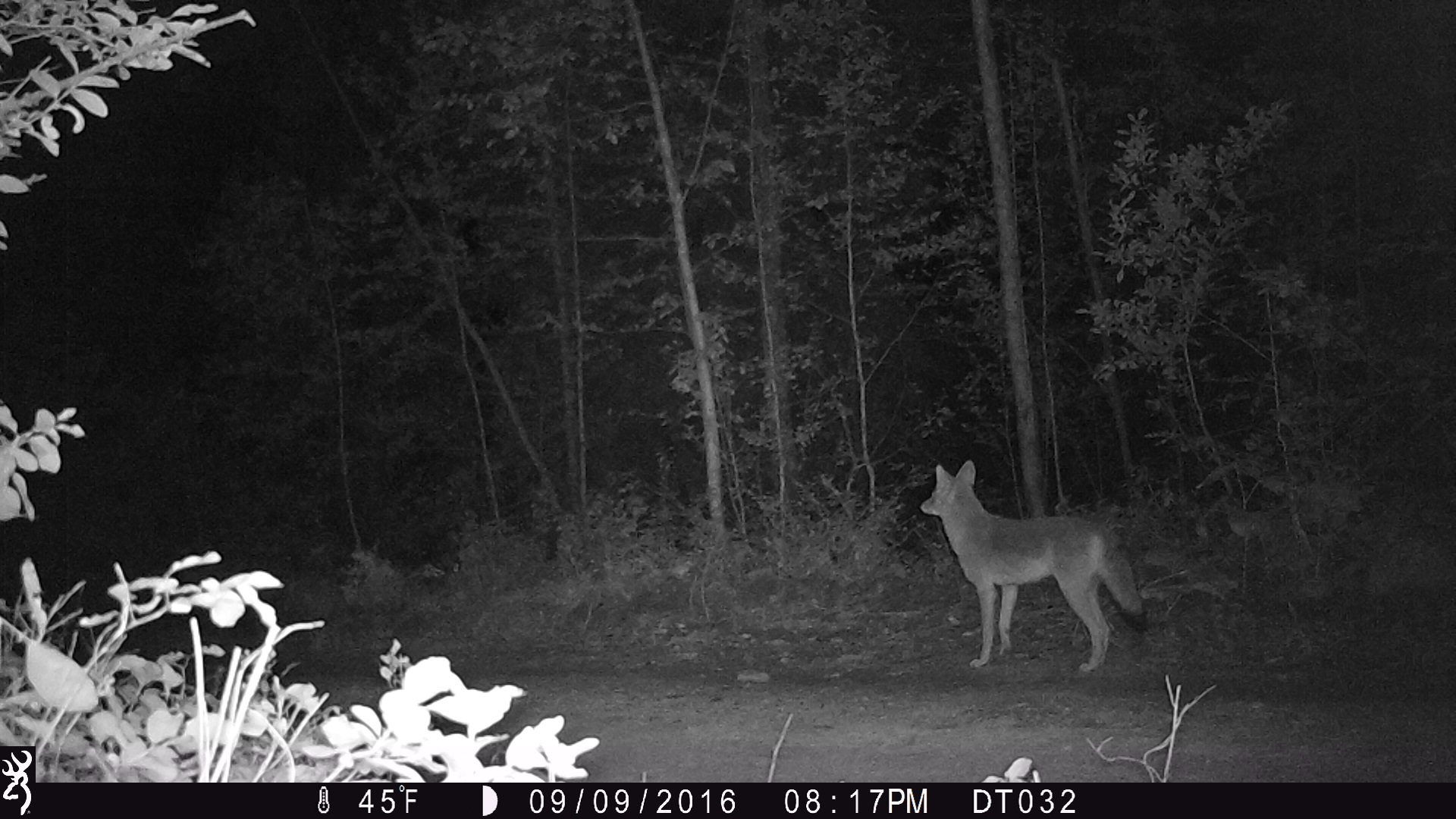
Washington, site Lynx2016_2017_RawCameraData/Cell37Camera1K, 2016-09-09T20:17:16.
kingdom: Animalia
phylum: Chordata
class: Mammalia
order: Carnivora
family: Canidae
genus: Canis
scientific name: Canis latrans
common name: coyote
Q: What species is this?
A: Canis latrans (coyote).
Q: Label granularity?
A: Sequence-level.